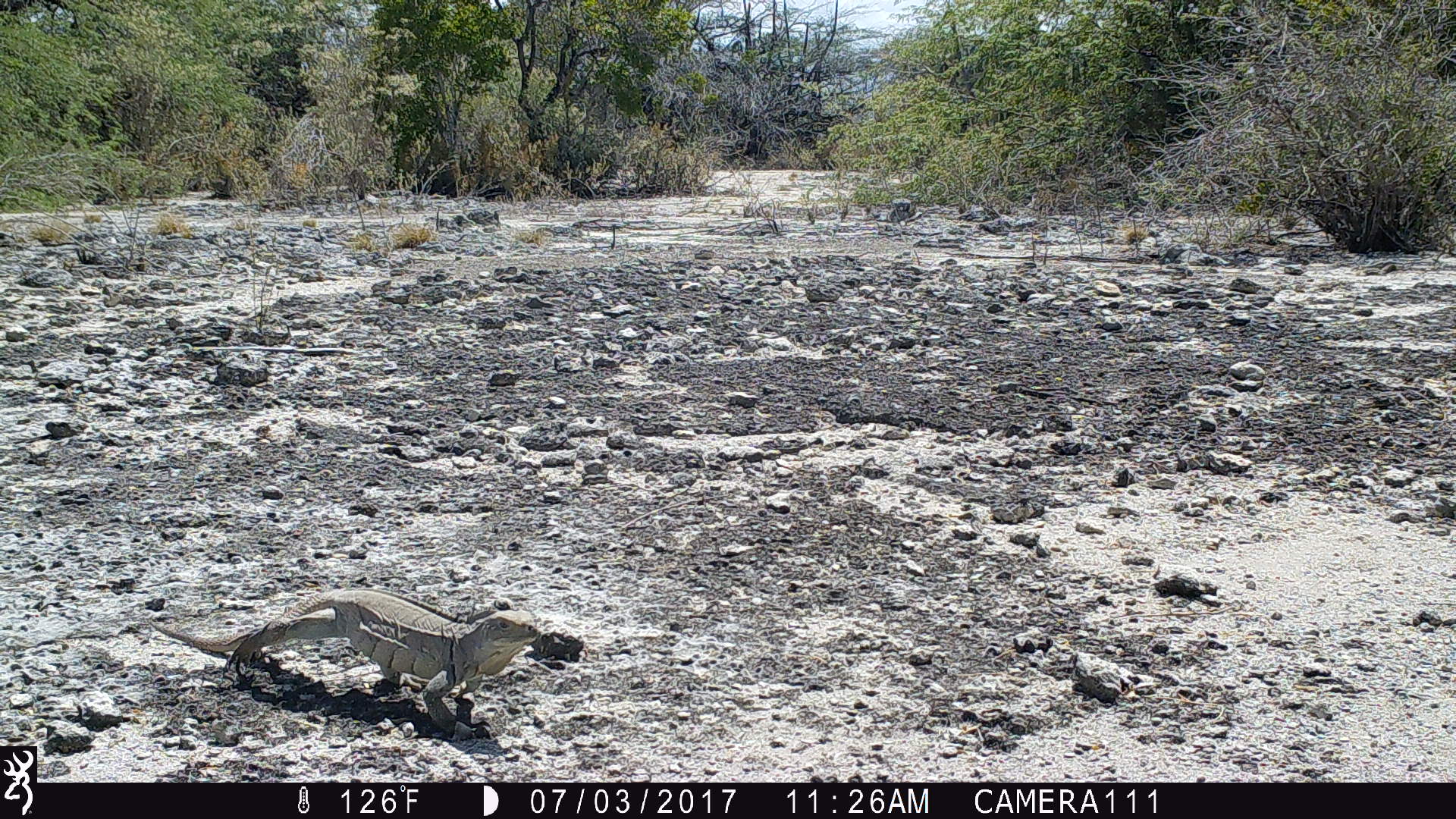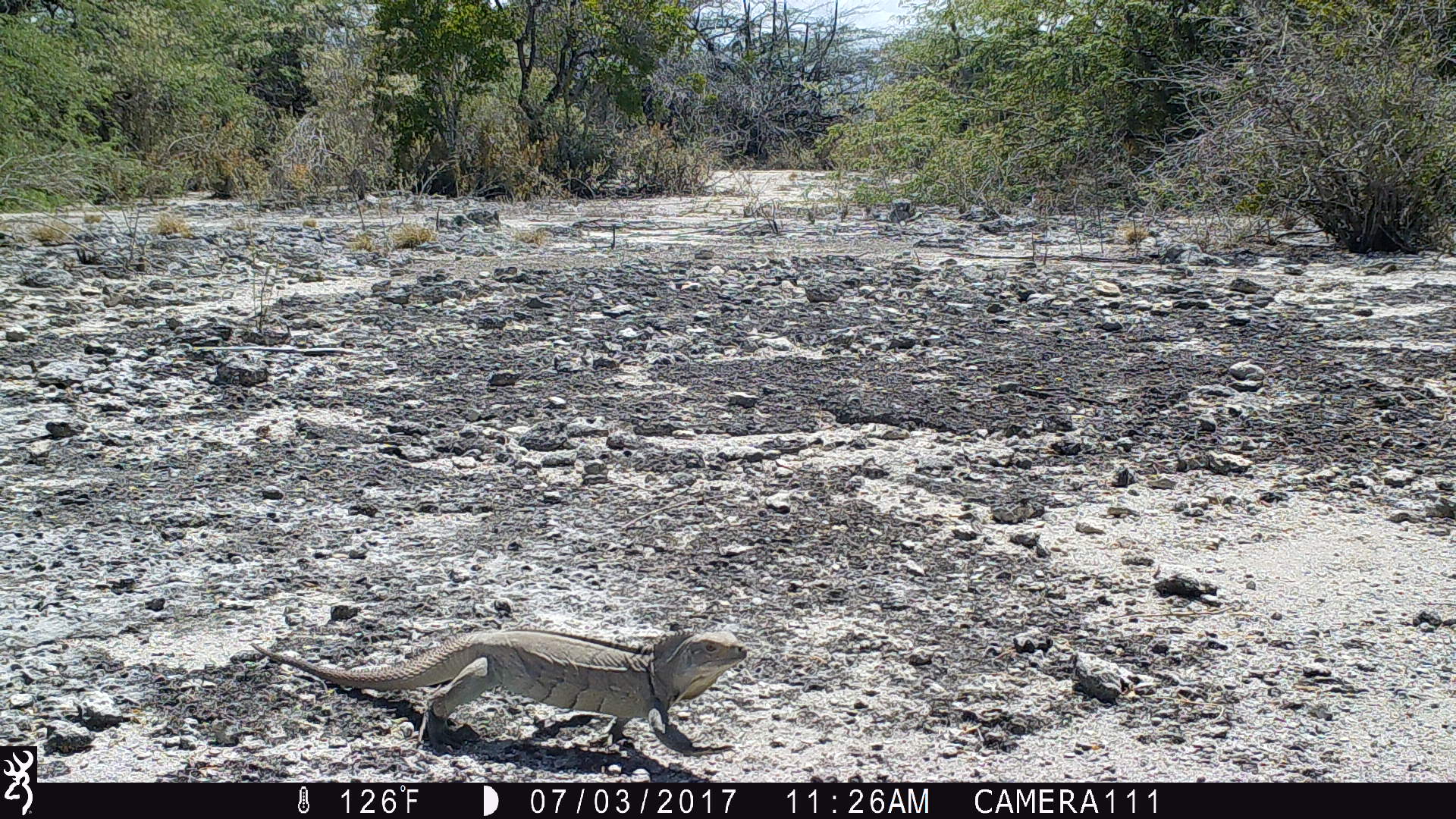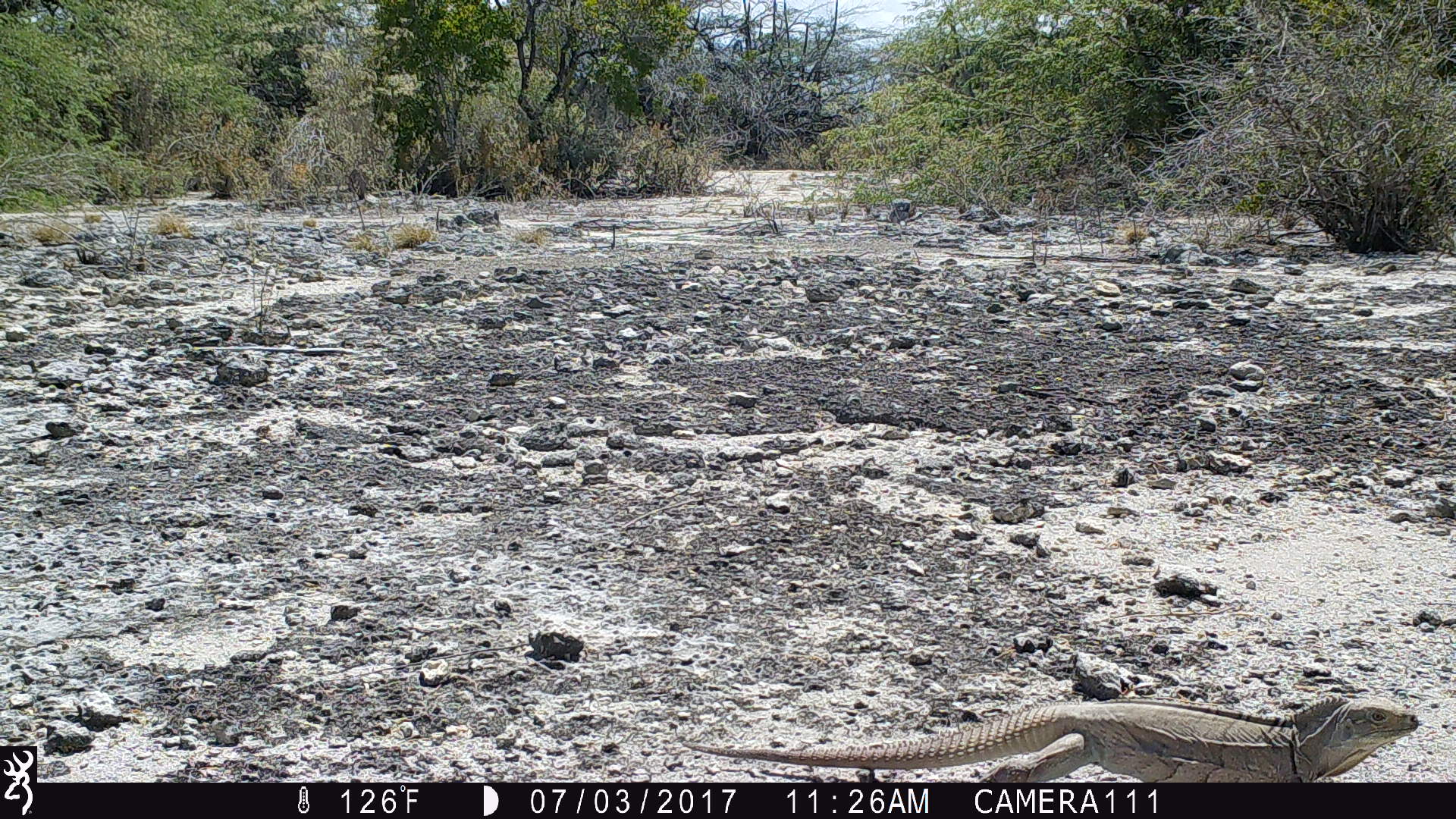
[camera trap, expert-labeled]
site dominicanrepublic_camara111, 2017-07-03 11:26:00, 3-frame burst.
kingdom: Animalia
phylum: Chordata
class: Reptilia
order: Squamata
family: Iguanidae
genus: Iguana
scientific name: Iguana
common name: typical iguanas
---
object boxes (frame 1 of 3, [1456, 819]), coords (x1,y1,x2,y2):
iguana: (135,596,549,732)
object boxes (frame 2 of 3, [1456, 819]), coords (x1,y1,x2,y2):
iguana: (243,626,757,762)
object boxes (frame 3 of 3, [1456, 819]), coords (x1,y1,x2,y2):
iguana: (665,694,1456,782)